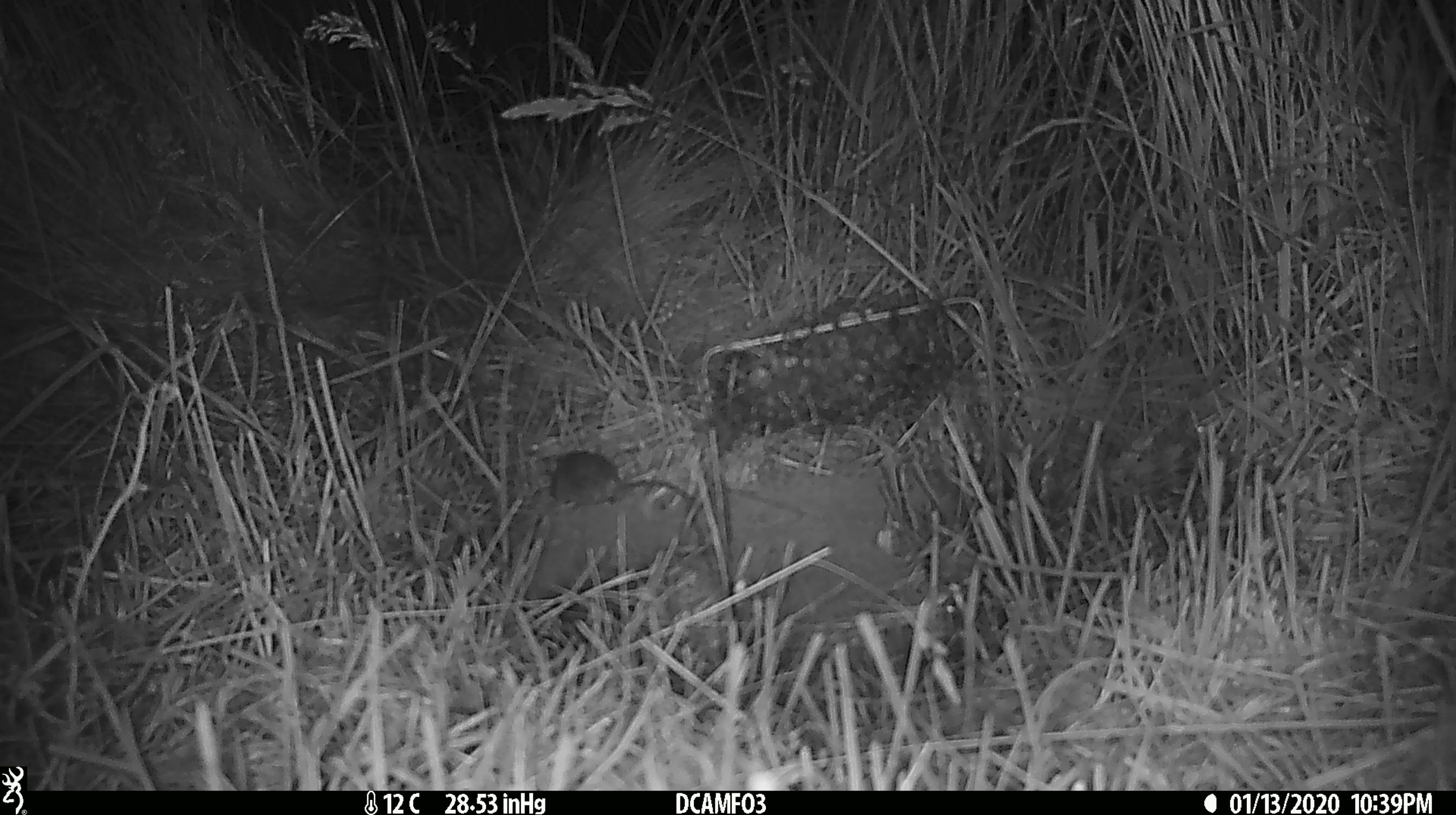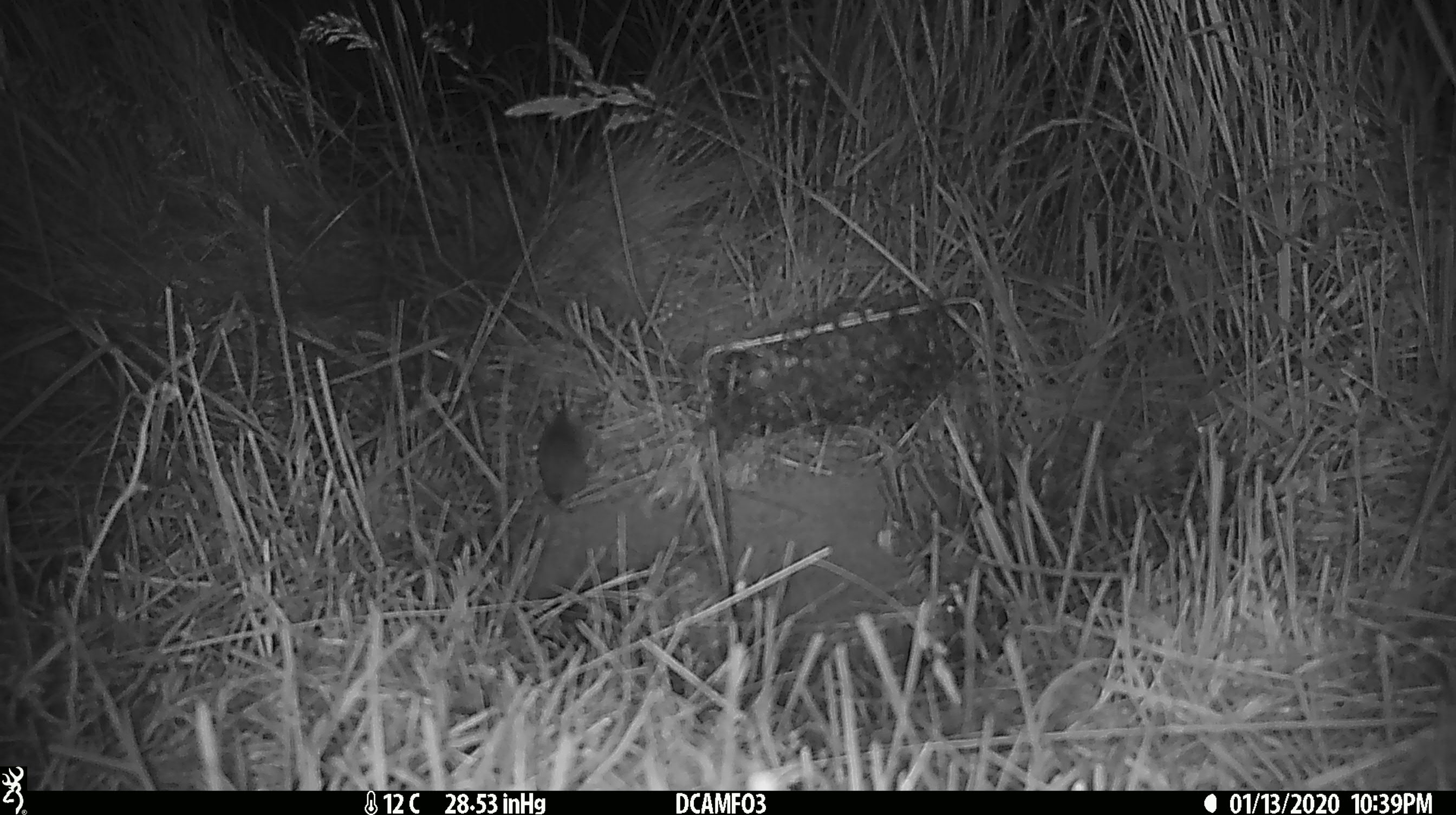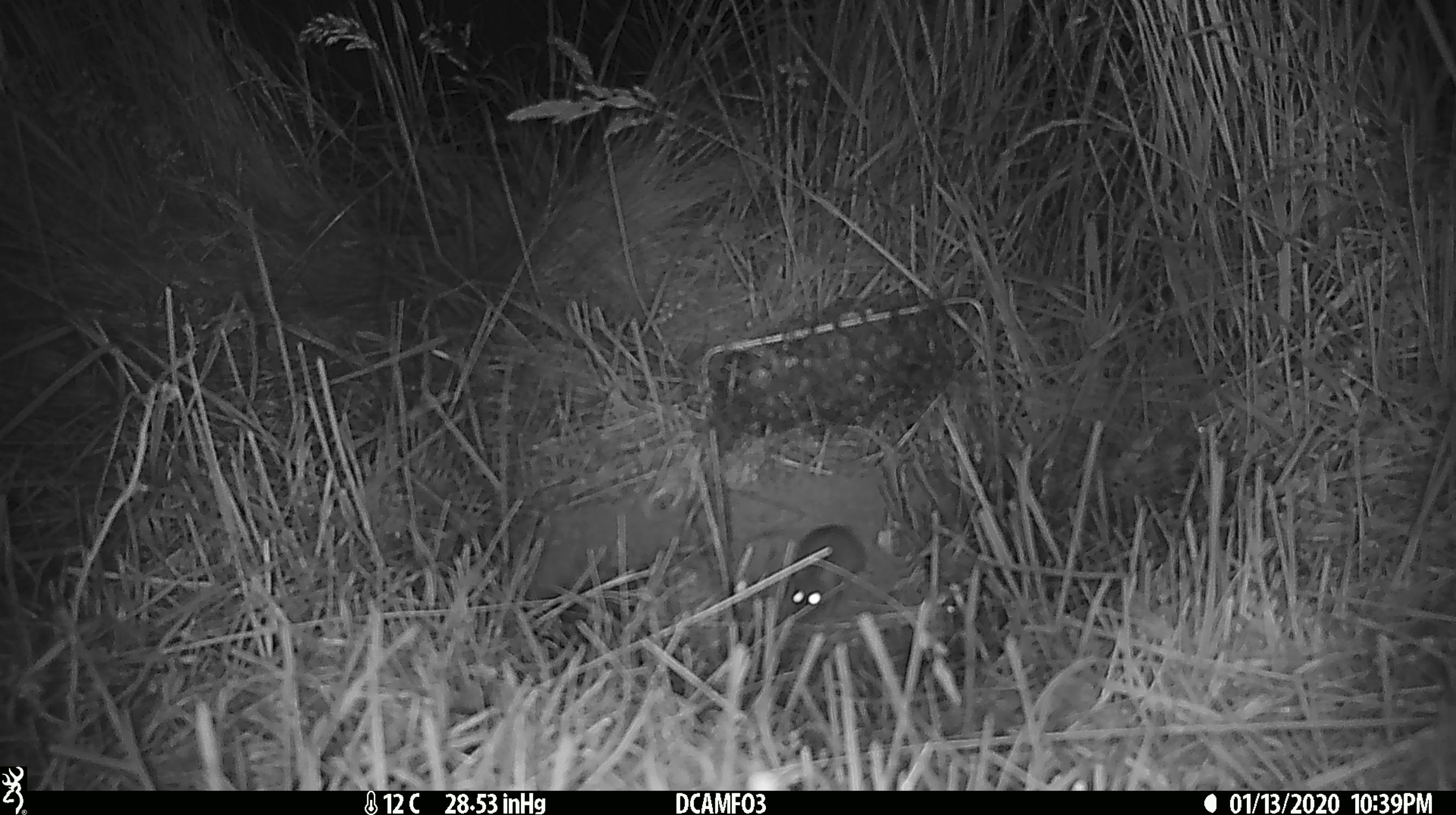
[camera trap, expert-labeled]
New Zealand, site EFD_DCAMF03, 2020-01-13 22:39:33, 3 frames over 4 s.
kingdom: Animalia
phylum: Chordata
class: Mammalia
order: Rodentia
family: Muridae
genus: Mus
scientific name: Mus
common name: mouse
Mouse (Mus).